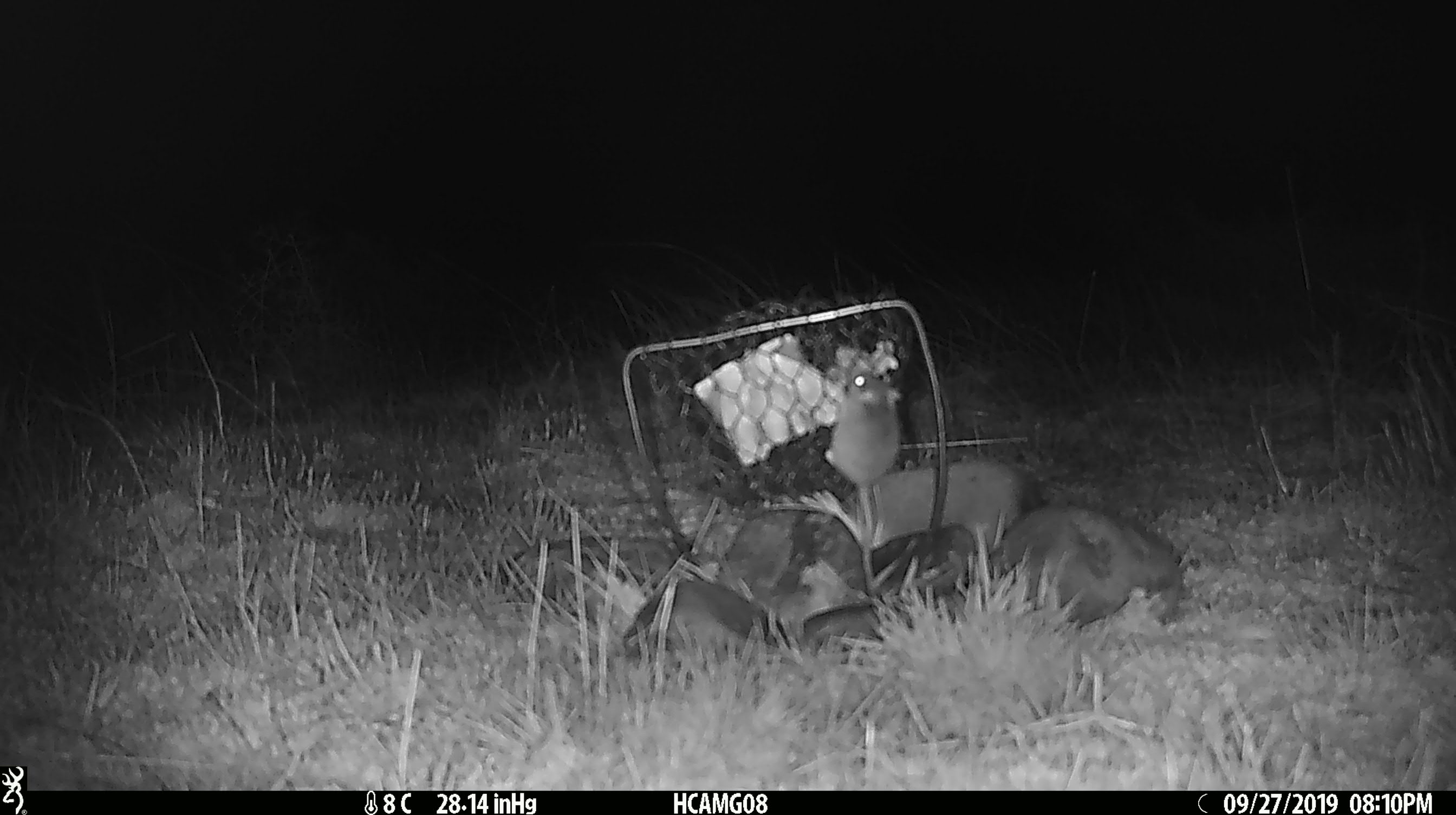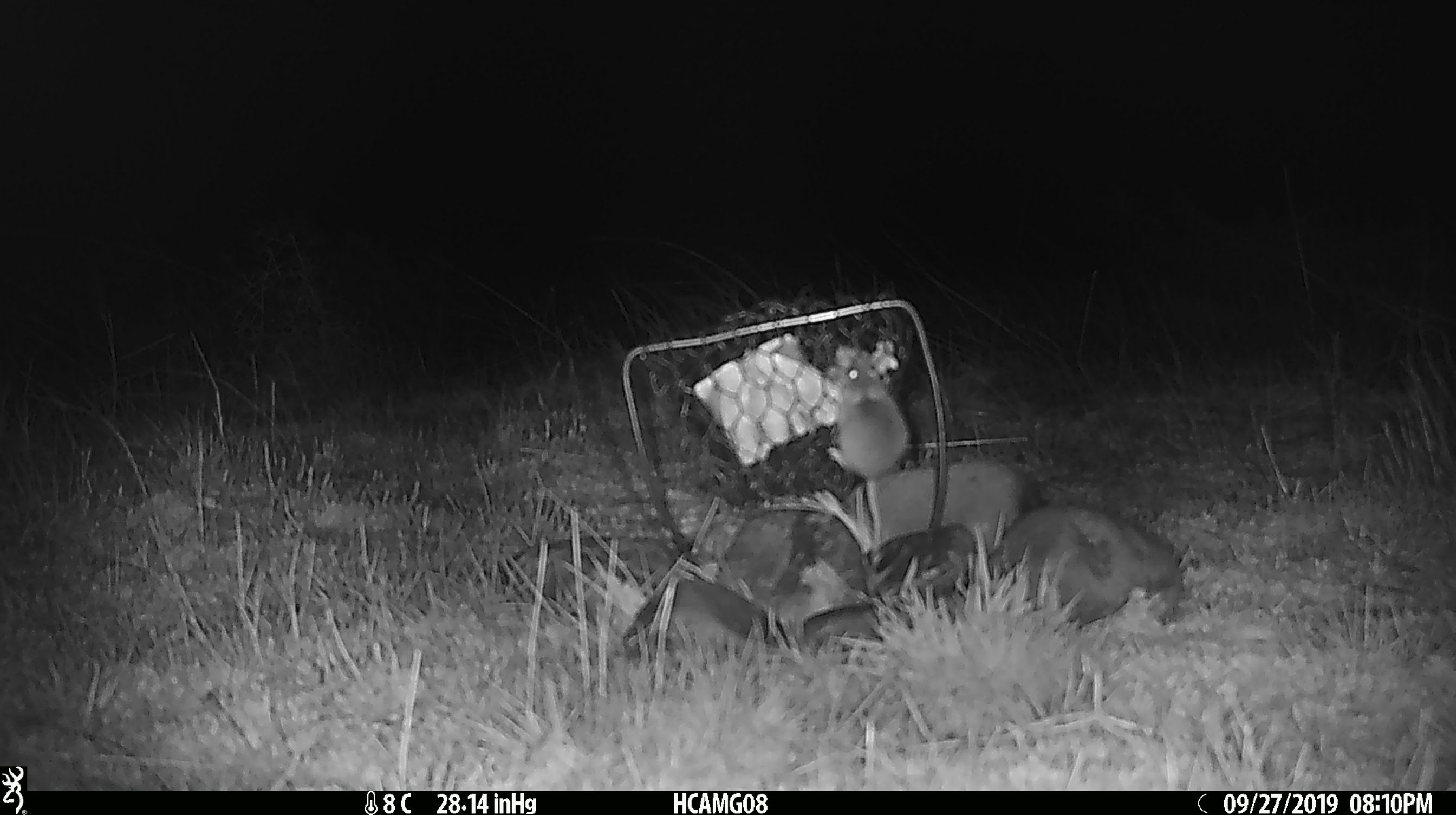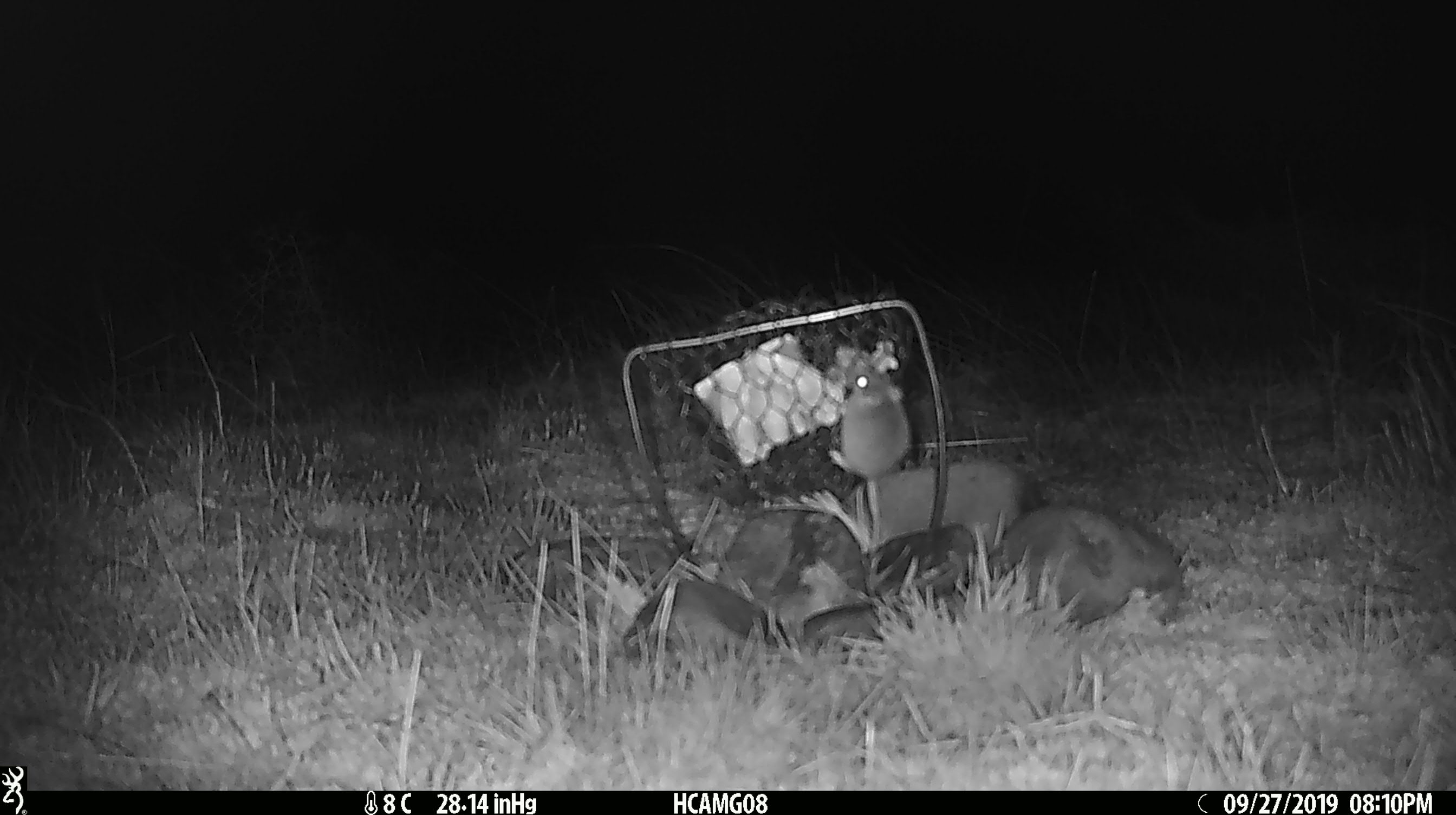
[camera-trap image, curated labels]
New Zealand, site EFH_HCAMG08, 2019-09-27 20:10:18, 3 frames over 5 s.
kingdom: Animalia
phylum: Chordata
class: Mammalia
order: Rodentia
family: Muridae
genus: Mus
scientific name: Mus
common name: mouse